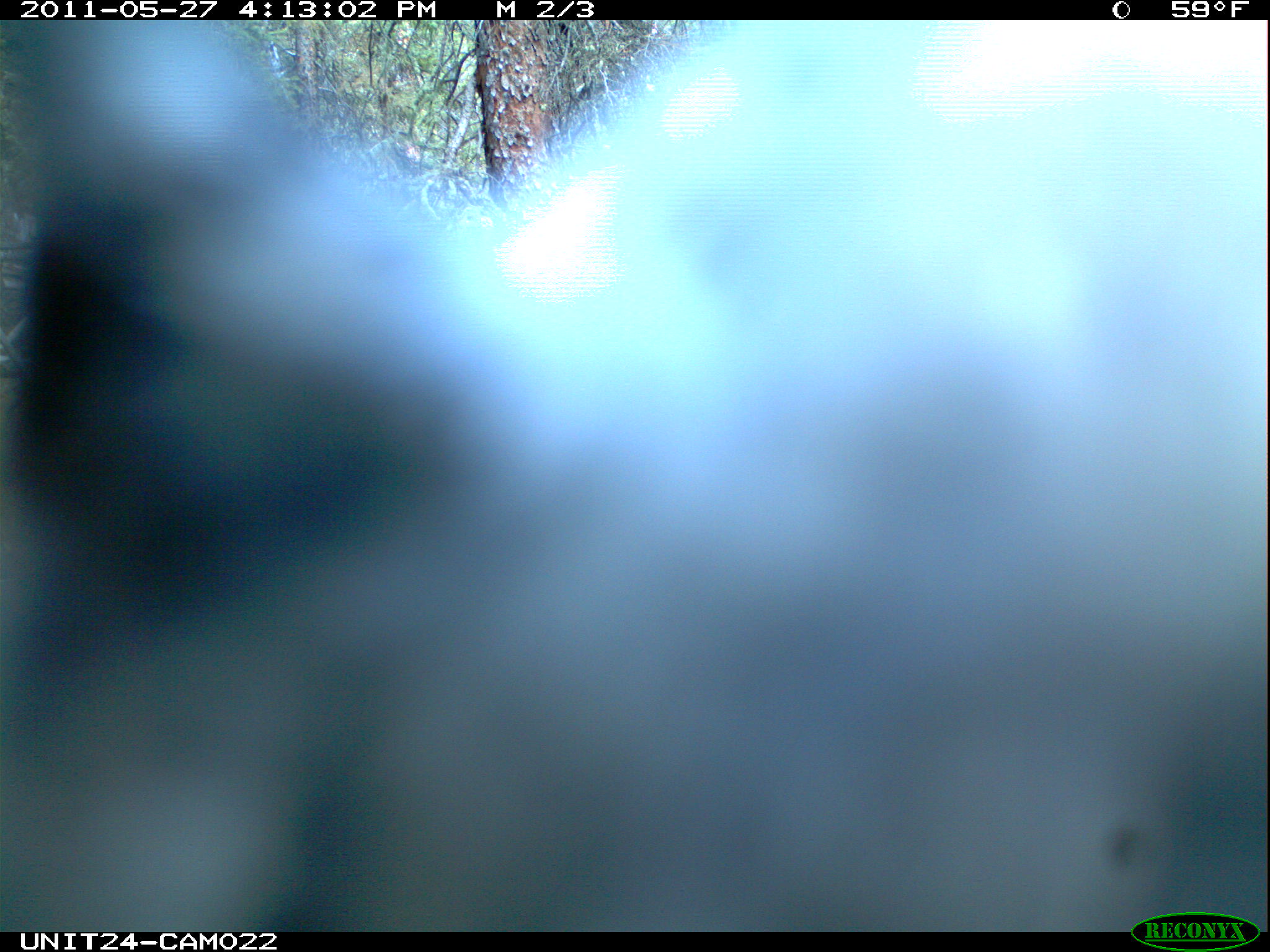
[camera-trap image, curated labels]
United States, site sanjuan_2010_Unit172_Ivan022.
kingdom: Animalia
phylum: Chordata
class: Aves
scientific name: Aves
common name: birds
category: unidentified bird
Unidentified bird (birds) (Aves).